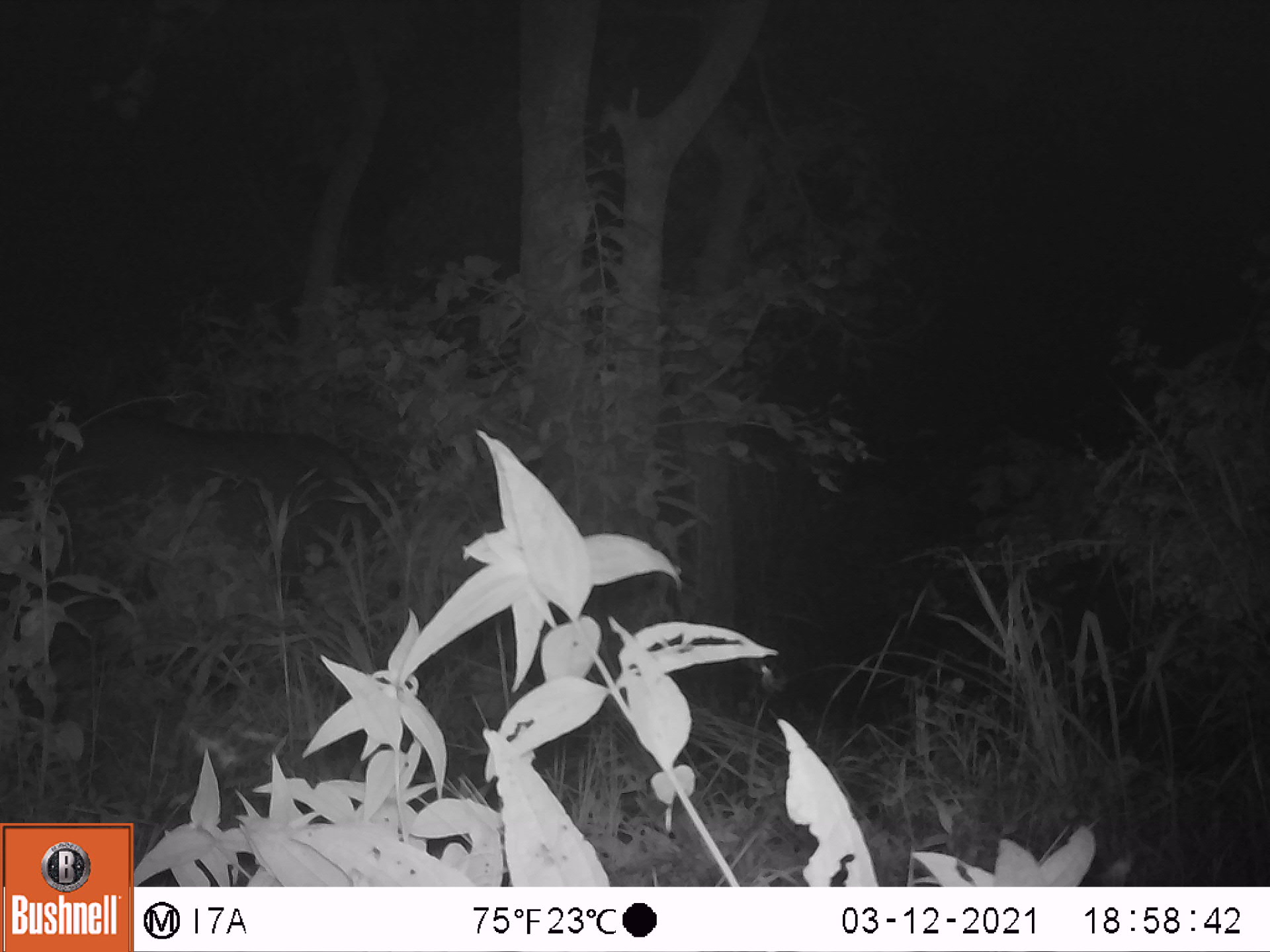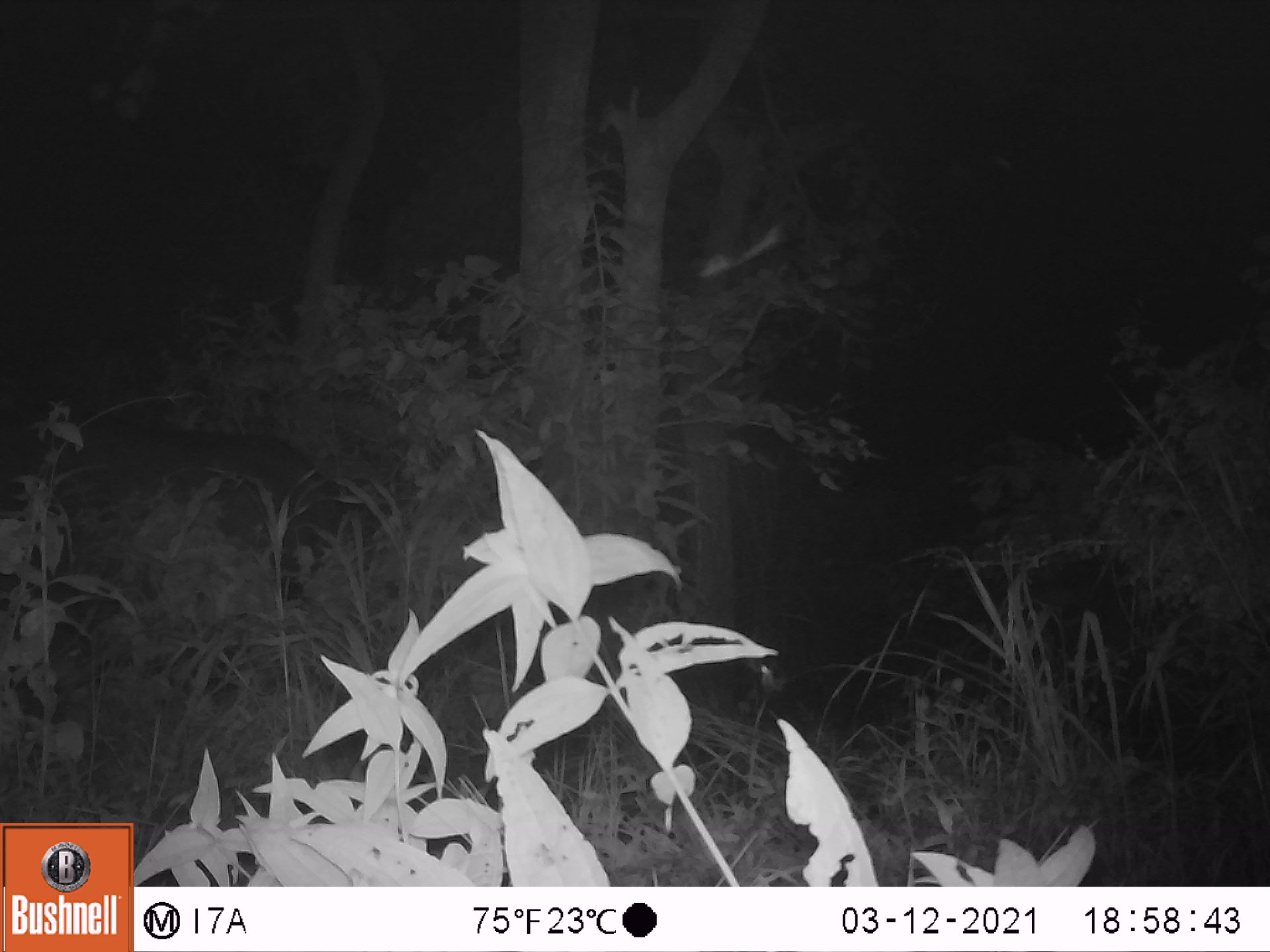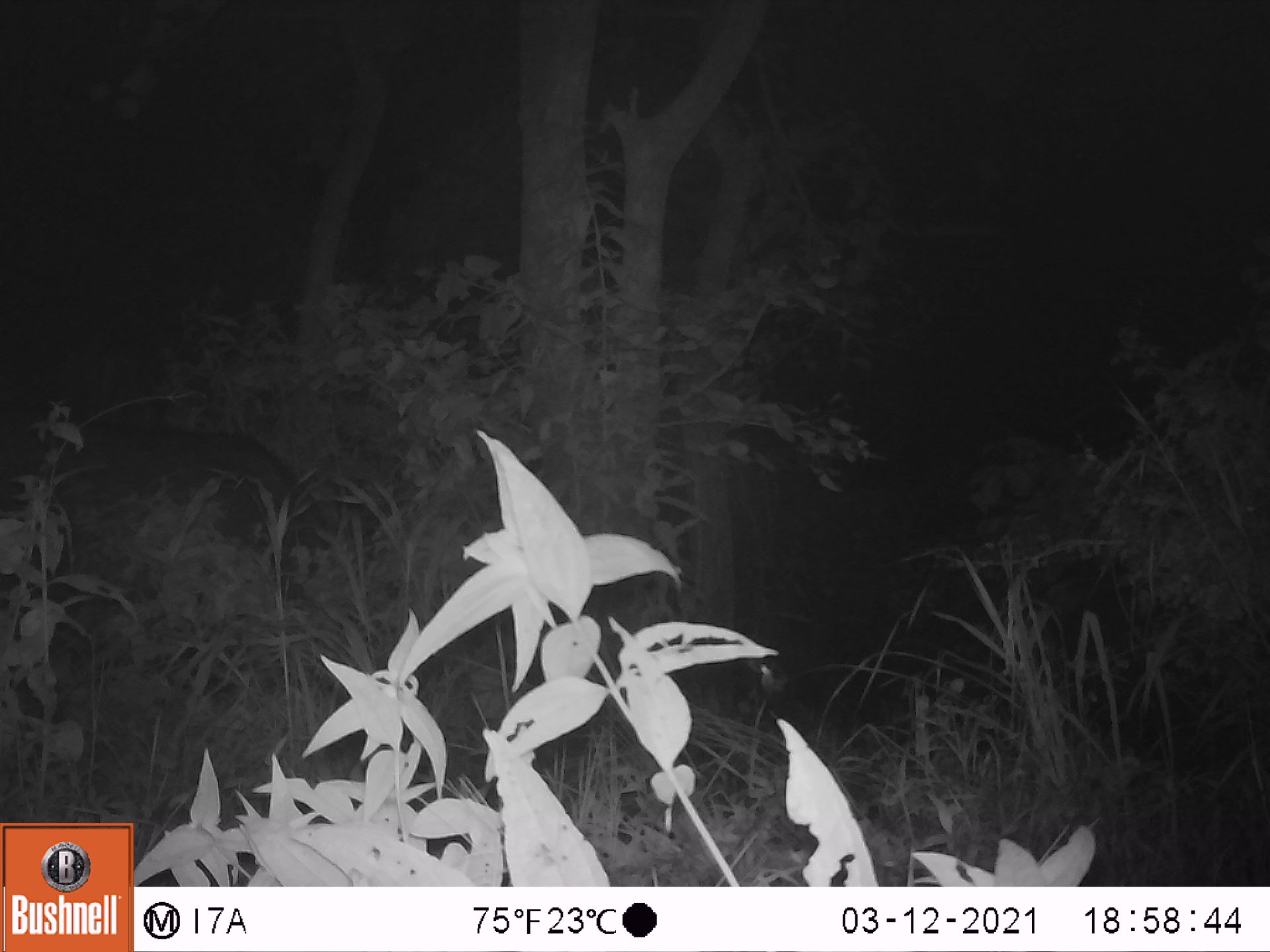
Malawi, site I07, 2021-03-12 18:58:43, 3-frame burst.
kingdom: Animalia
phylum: Chordata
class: Mammalia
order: Artiodactyla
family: Bovidae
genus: Syncerus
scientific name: Syncerus caffer caffer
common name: cape buffalo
Cape buffalo (Syncerus caffer caffer), count 1.